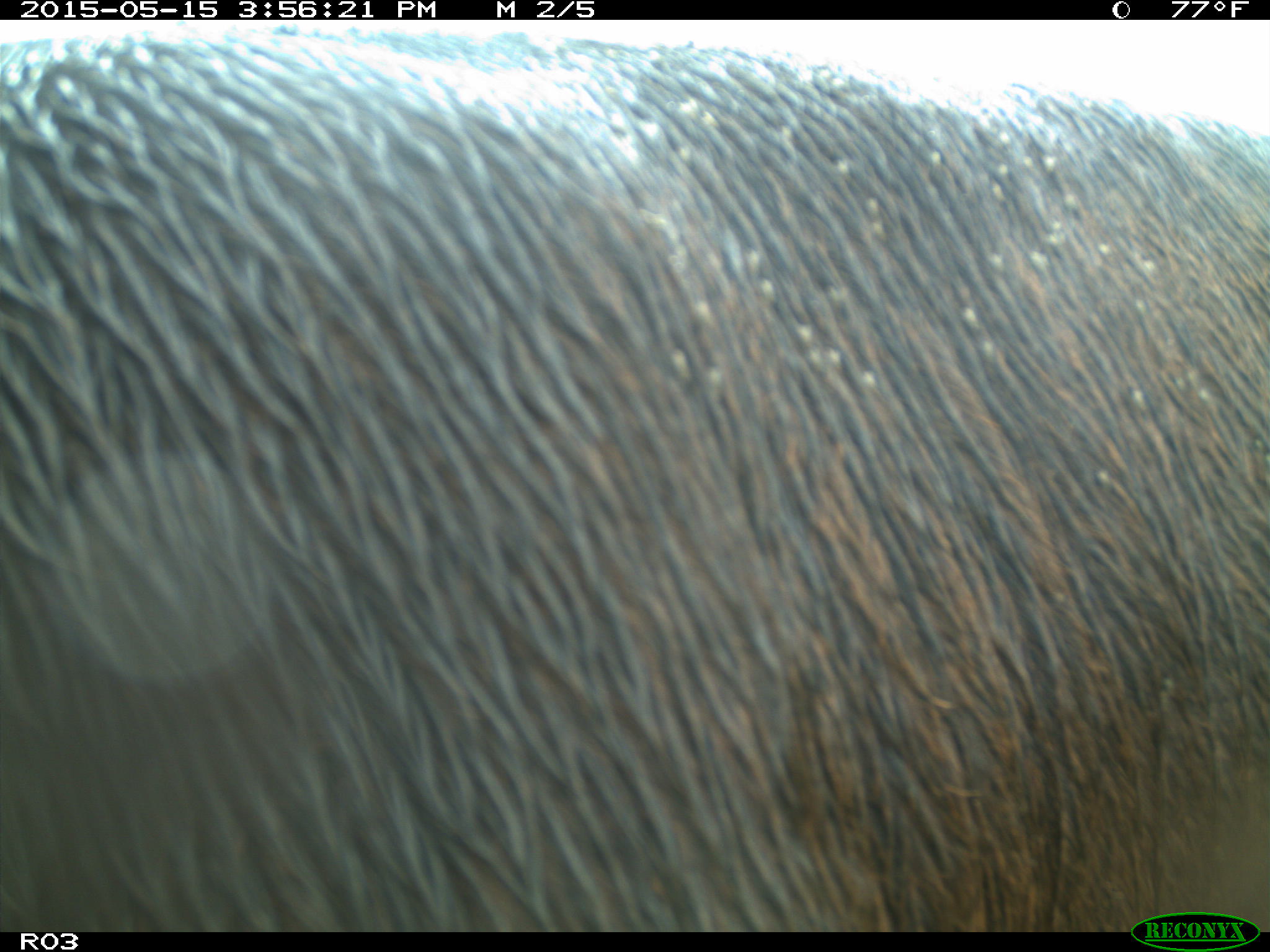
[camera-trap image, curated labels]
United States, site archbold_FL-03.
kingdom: Animalia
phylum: Chordata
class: Mammalia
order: Artiodactyla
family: Bovidae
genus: Bos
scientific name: Bos taurus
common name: domestic cow